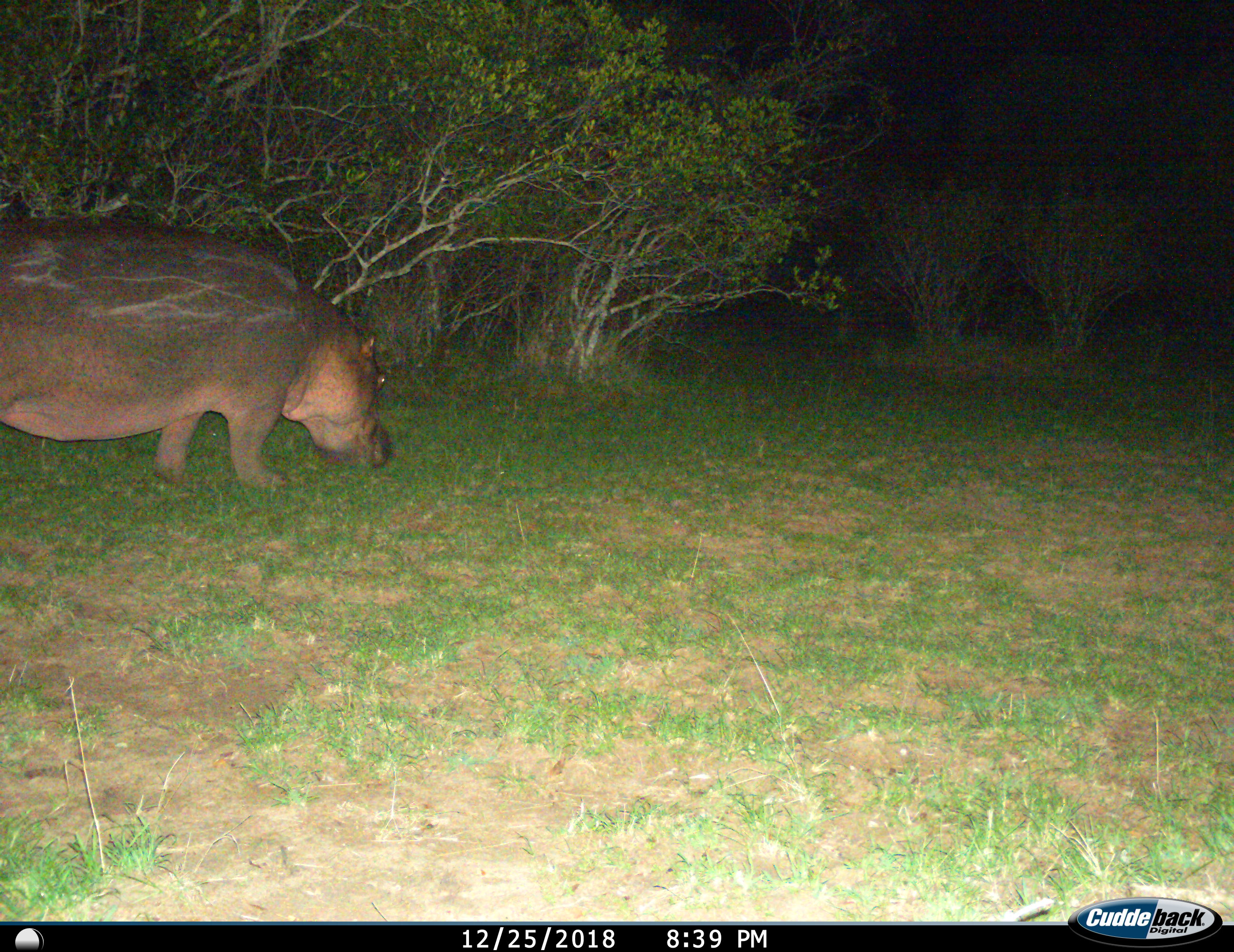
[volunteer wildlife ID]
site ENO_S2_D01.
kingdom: Animalia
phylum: Chordata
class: Mammalia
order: Artiodactyla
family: Hippopotamidae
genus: Hippopotamus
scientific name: Hippopotamus amphibius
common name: hippopotamus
Hippopotamus (Hippopotamus amphibius), count 1. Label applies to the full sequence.